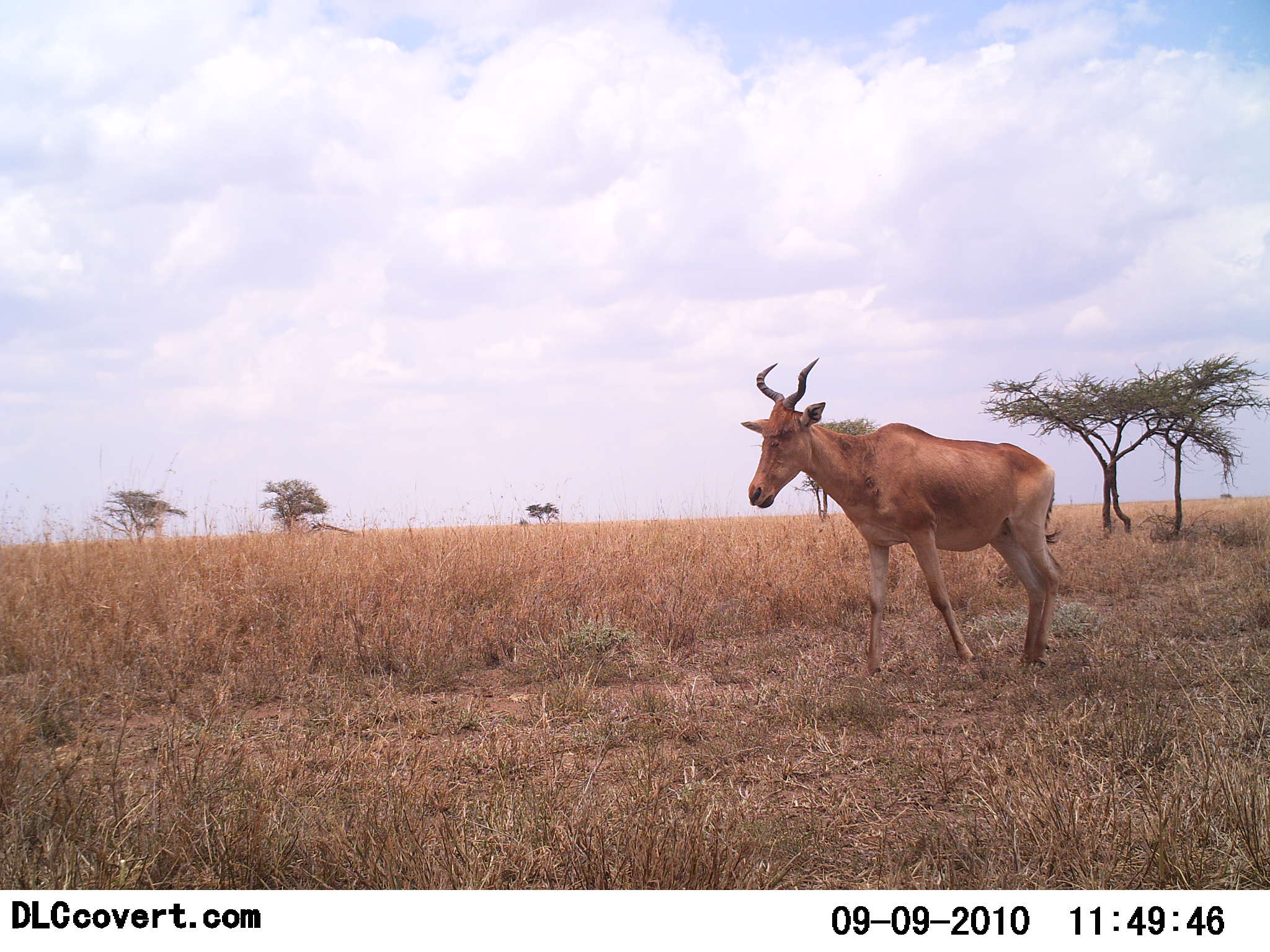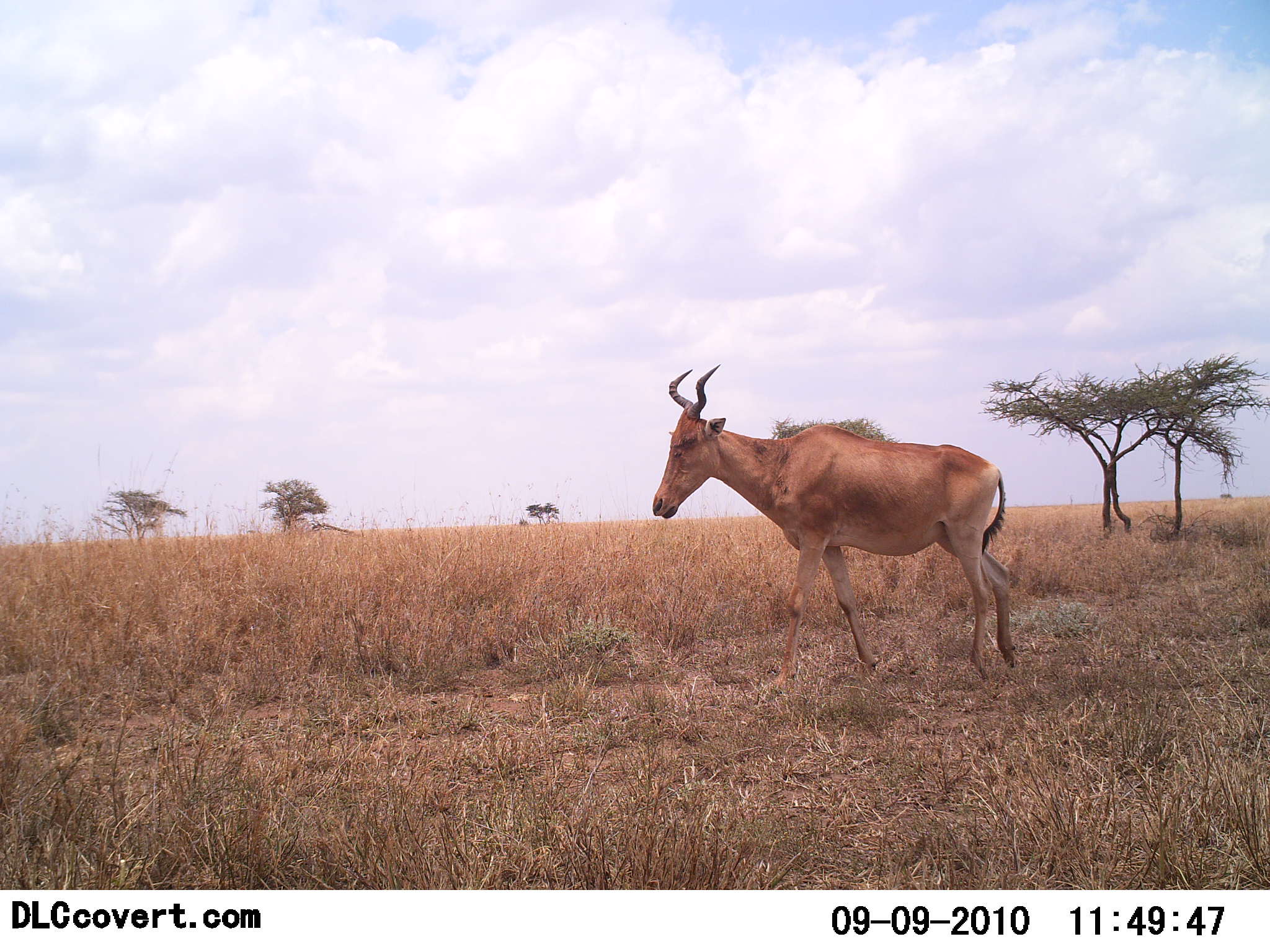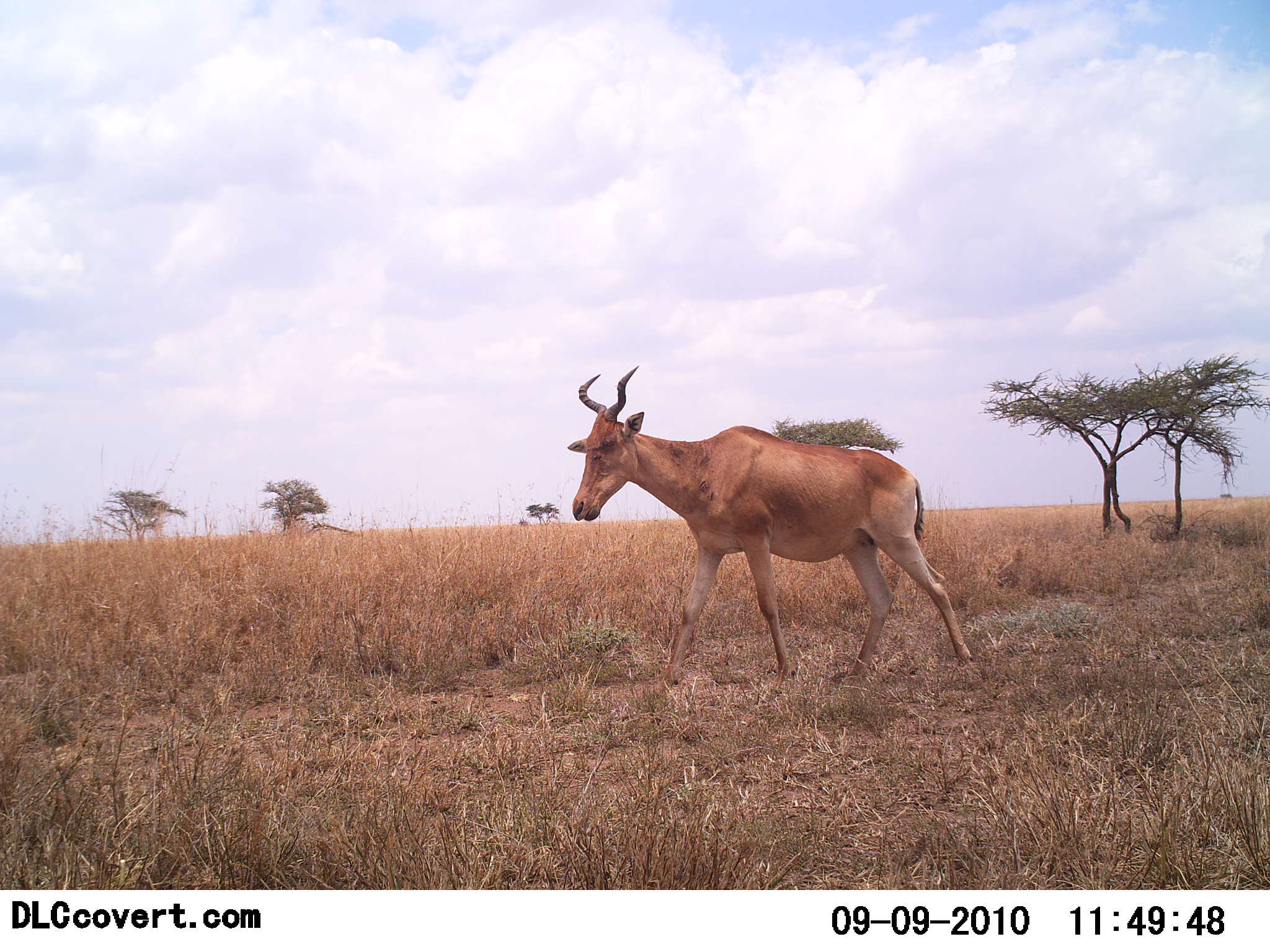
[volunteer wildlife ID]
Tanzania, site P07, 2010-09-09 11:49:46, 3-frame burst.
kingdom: Animalia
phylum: Chordata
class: Mammalia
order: Artiodactyla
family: Bovidae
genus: Alcelaphus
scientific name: Alcelaphus buselaphus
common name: hartebeest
Hartebeest (Alcelaphus buselaphus), count 1. Behavior (volunteer vote fractions): standing 10%, resting 0%, moving 90%, interacting 0%. Young present (vote fraction): 0%. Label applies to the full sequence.